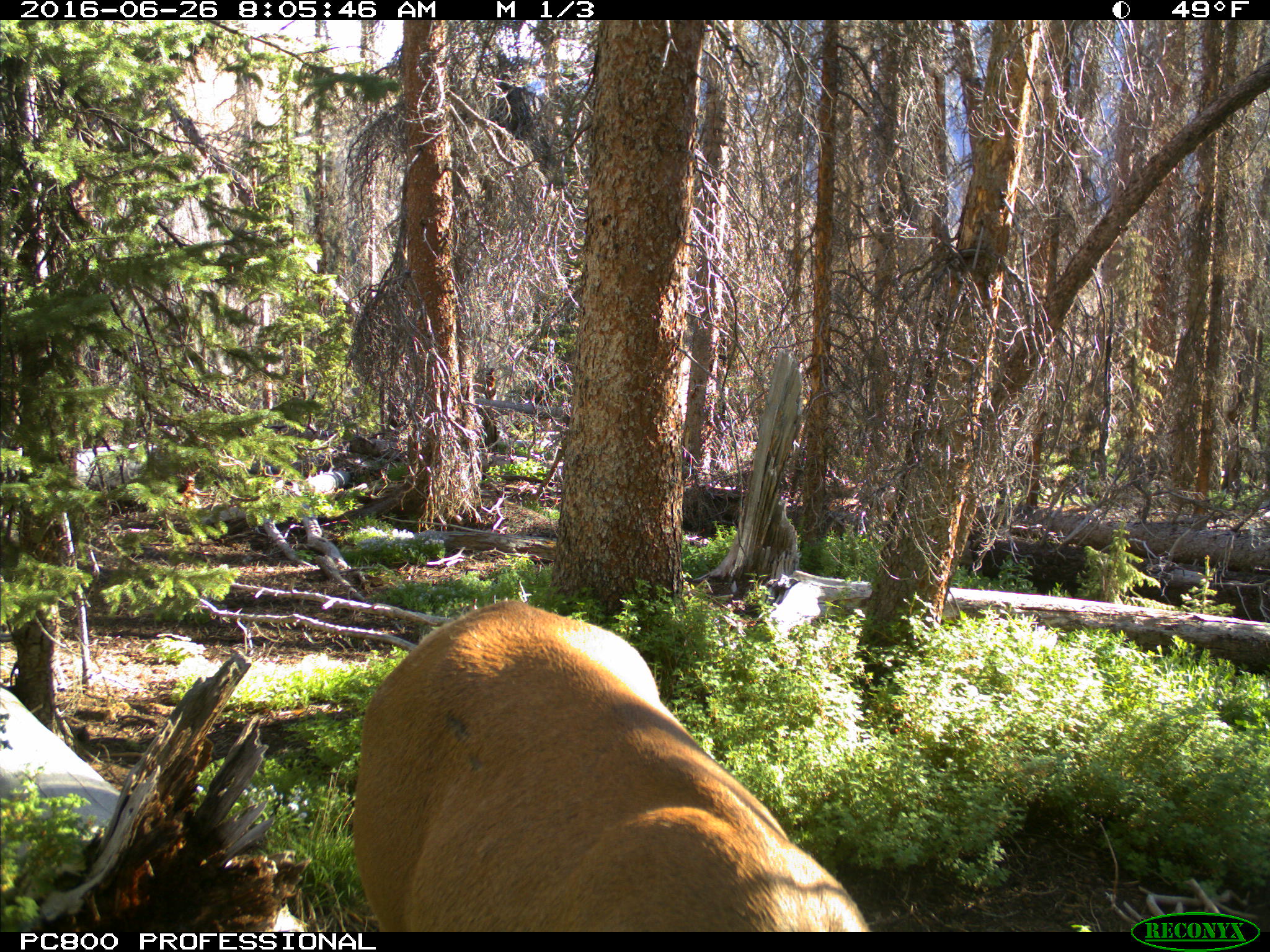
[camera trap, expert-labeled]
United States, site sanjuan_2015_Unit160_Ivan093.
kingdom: Animalia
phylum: Chordata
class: Mammalia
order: Artiodactyla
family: Cervidae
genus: Cervus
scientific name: Cervus elaphus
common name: red deer